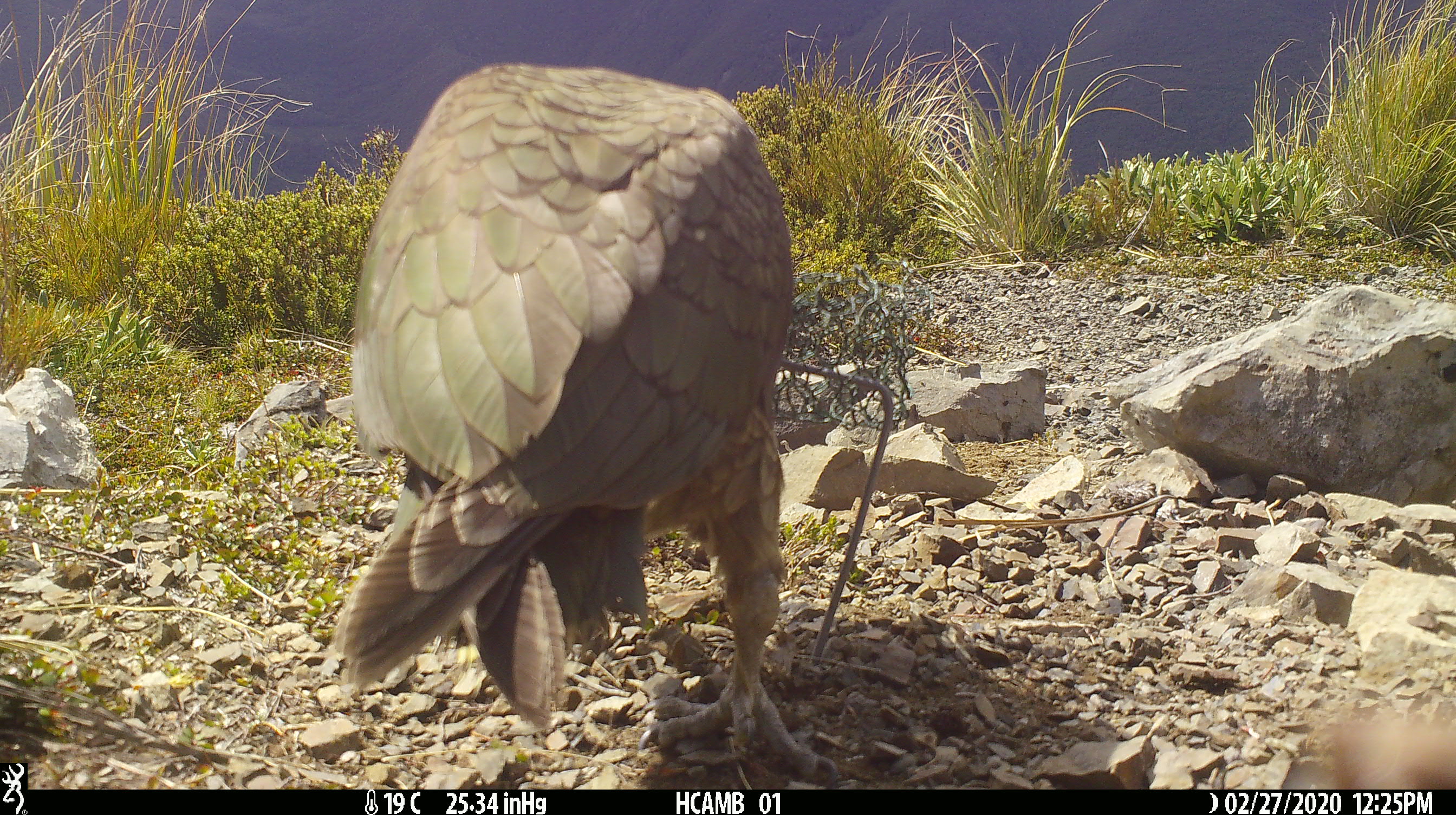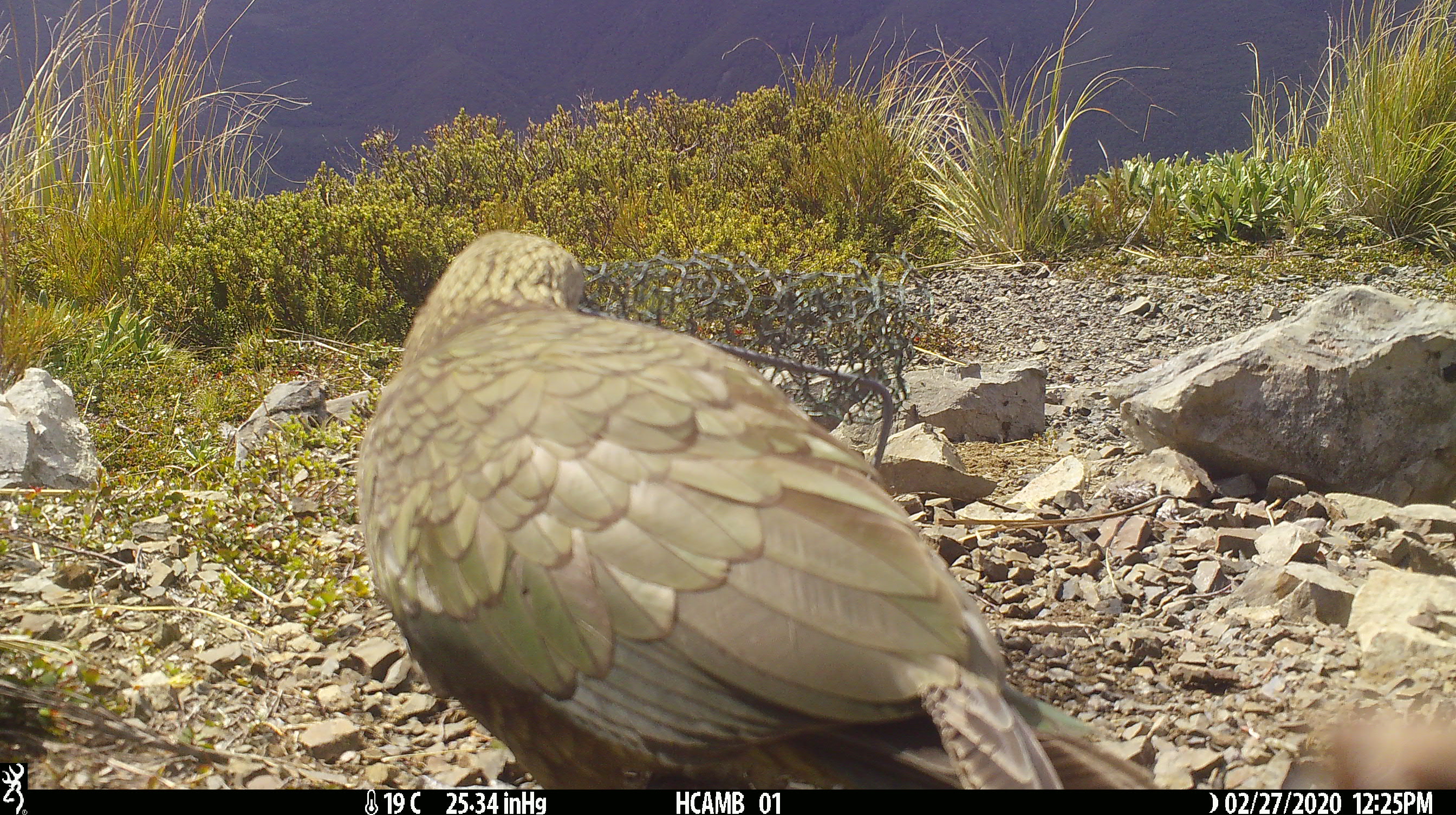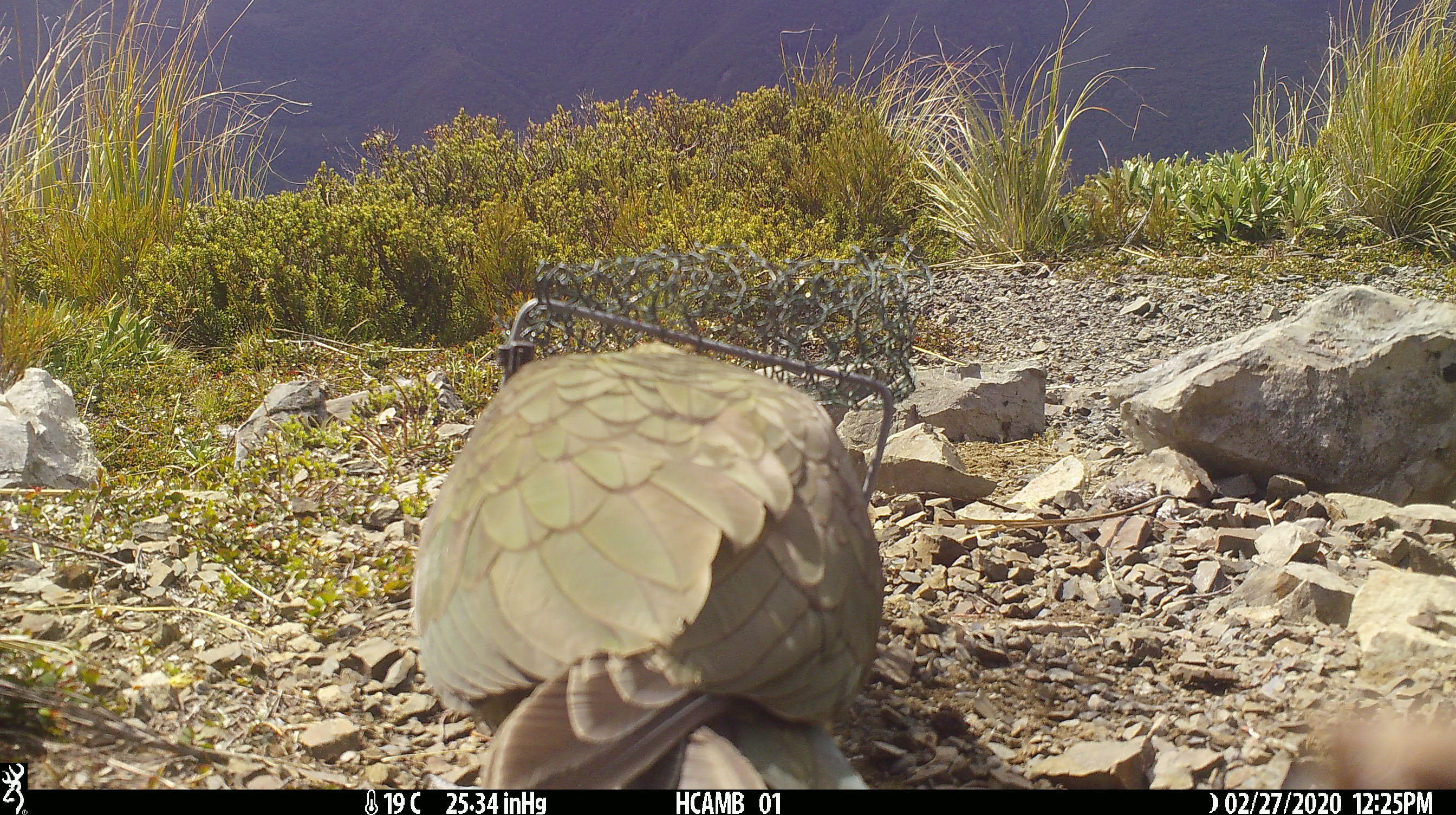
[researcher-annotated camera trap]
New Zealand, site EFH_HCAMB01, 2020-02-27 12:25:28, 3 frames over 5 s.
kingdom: Animalia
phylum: Chordata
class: Aves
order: Psittaciformes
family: Strigopidae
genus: Nestor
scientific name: Nestor notabilis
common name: kea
Kea (Nestor notabilis).